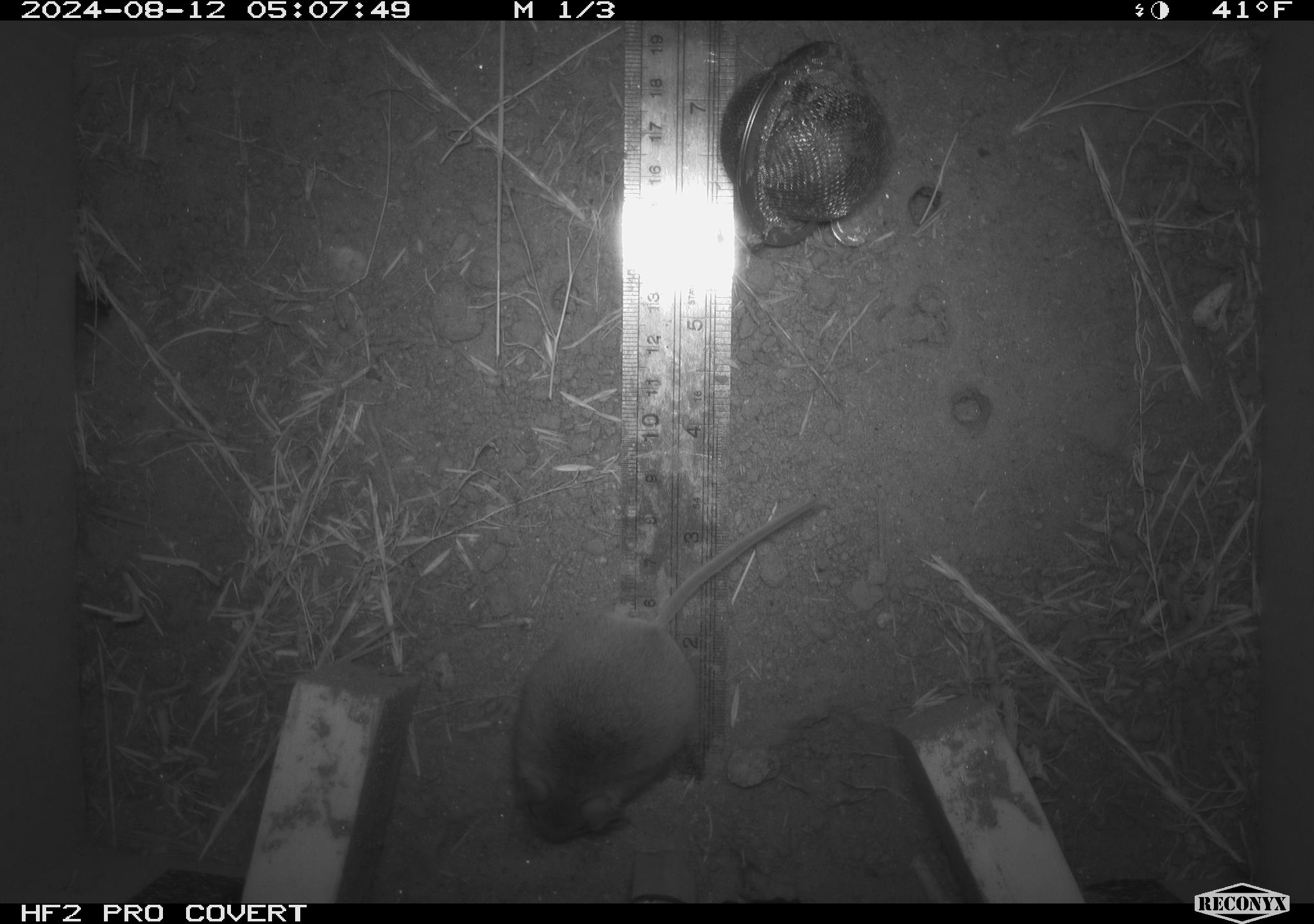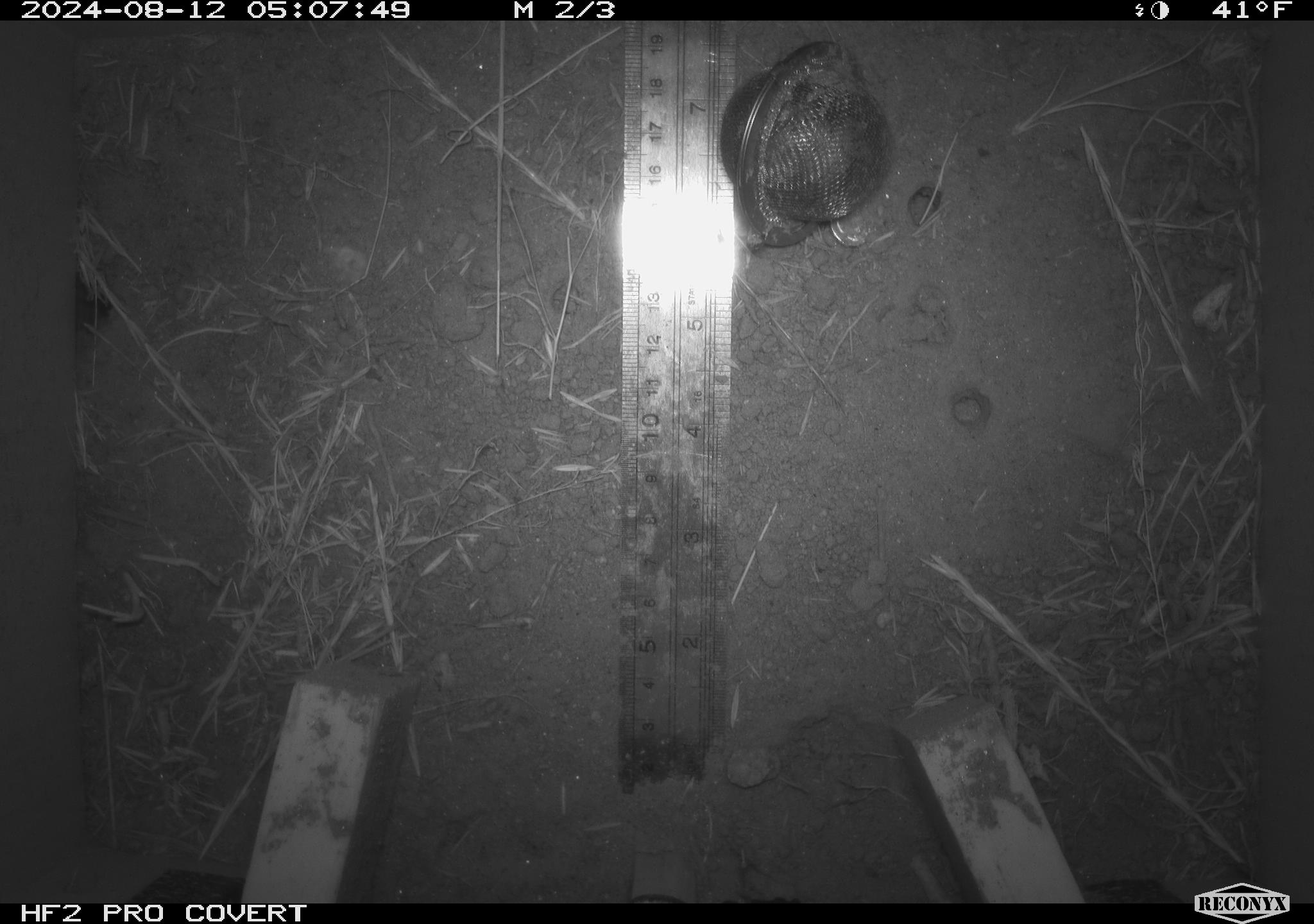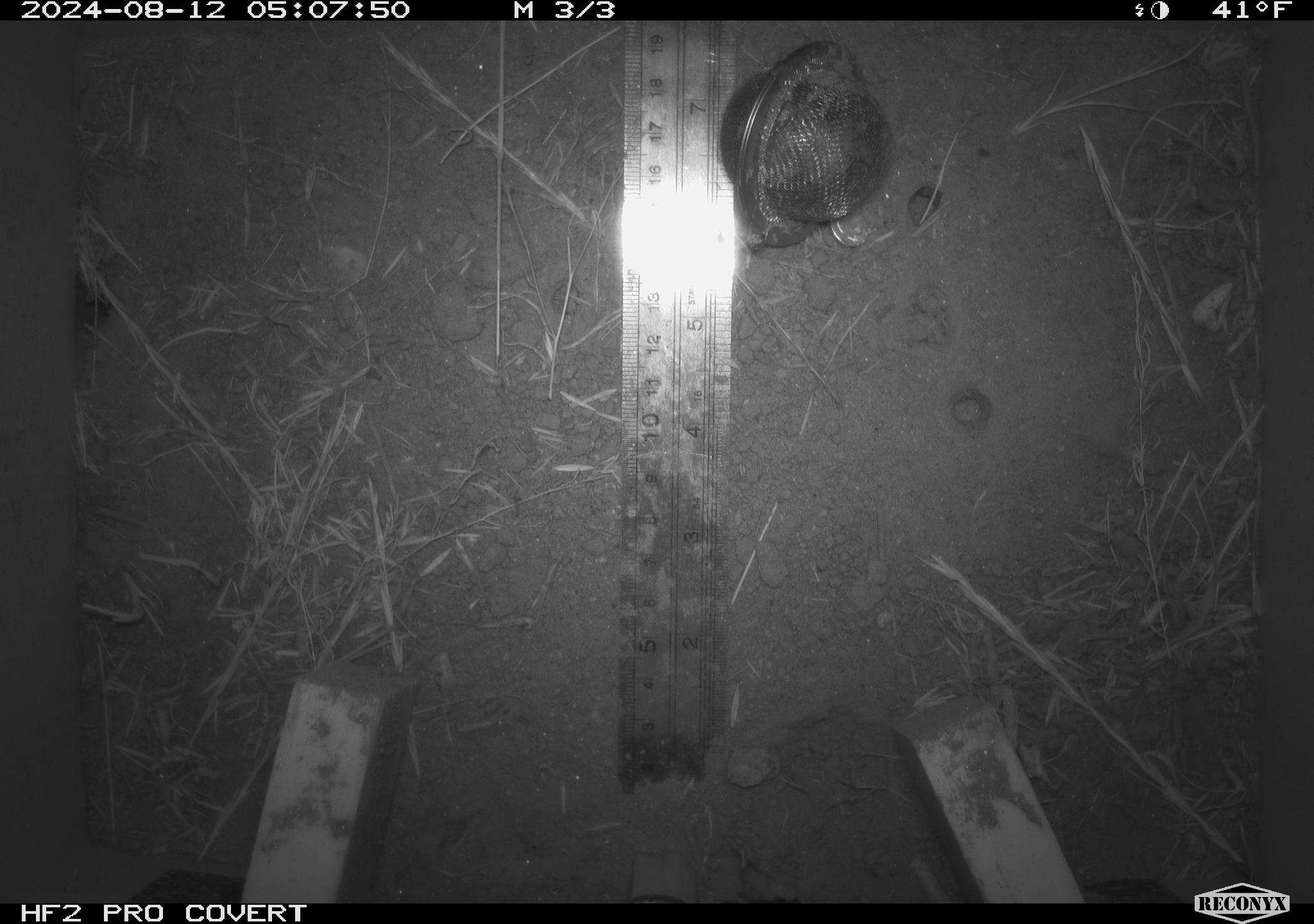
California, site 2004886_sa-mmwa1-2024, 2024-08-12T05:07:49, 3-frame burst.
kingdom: Animalia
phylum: Chordata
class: Mammalia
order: Rodentia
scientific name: Rodentia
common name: mouse species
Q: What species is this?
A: Mouse species (Rodentia).